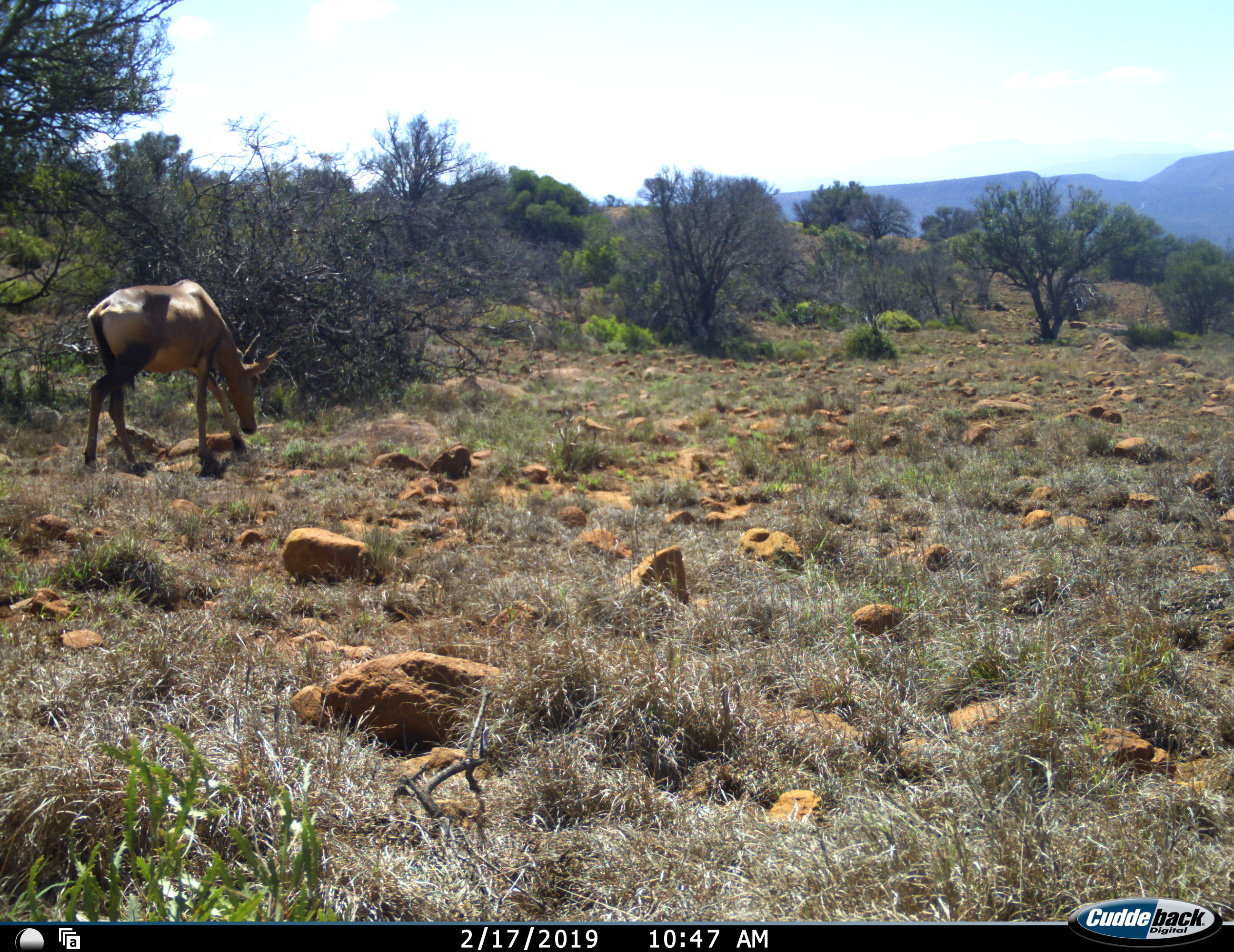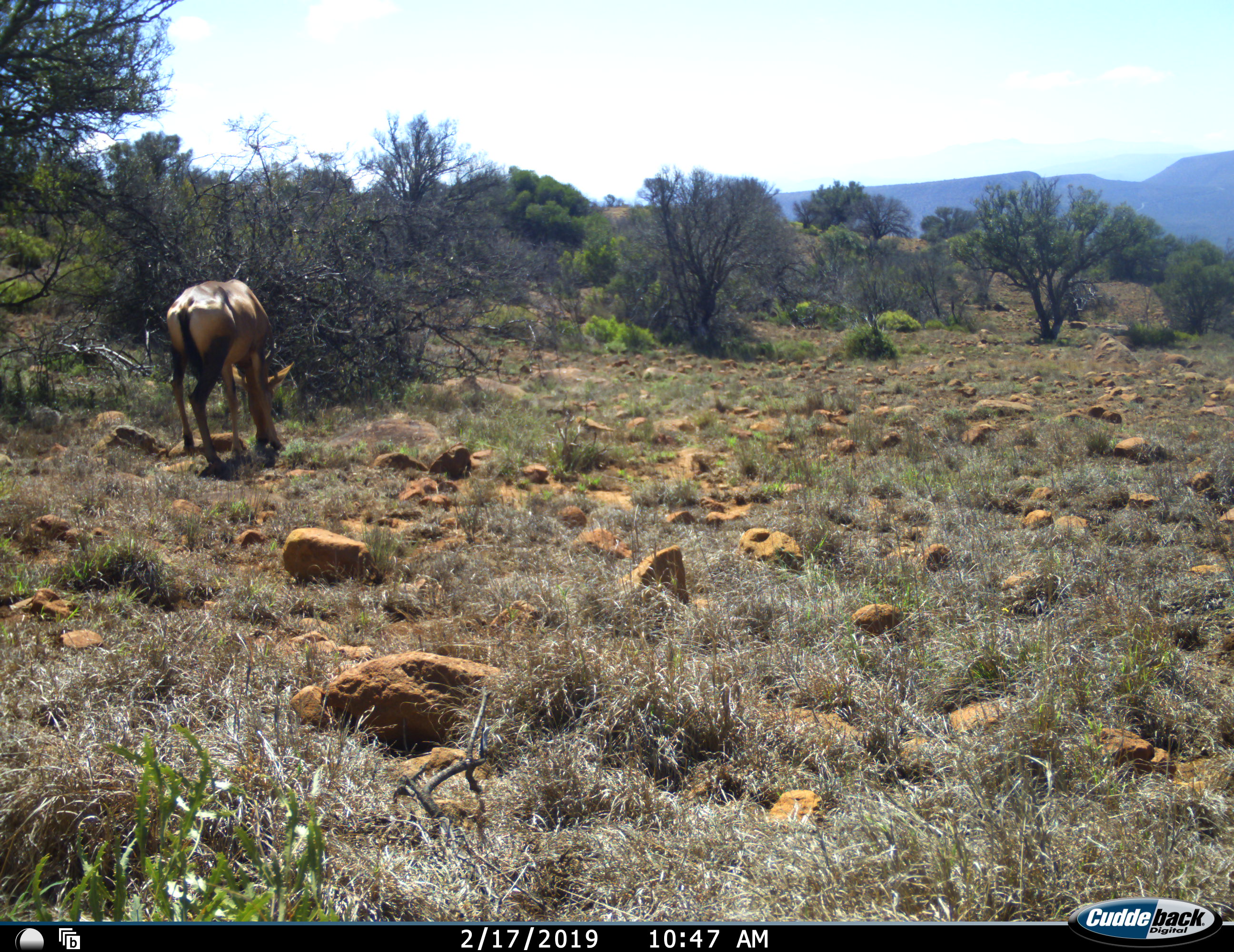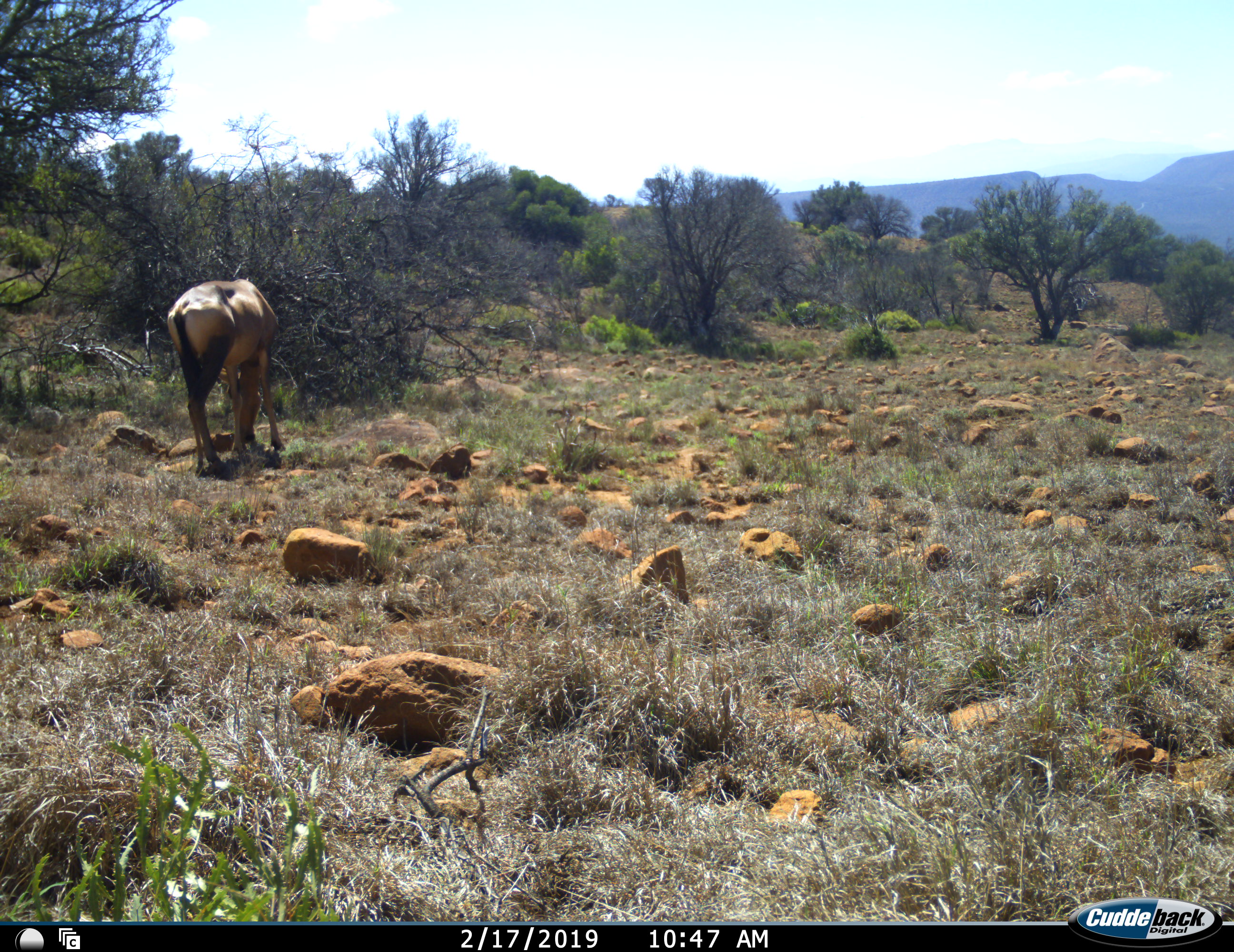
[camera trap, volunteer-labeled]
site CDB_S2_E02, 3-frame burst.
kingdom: Animalia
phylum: Chordata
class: Mammalia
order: Artiodactyla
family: Bovidae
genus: Alcelaphus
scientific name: Alcelaphus buselaphus caama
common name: red hartebeest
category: hartebeestred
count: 1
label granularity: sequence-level